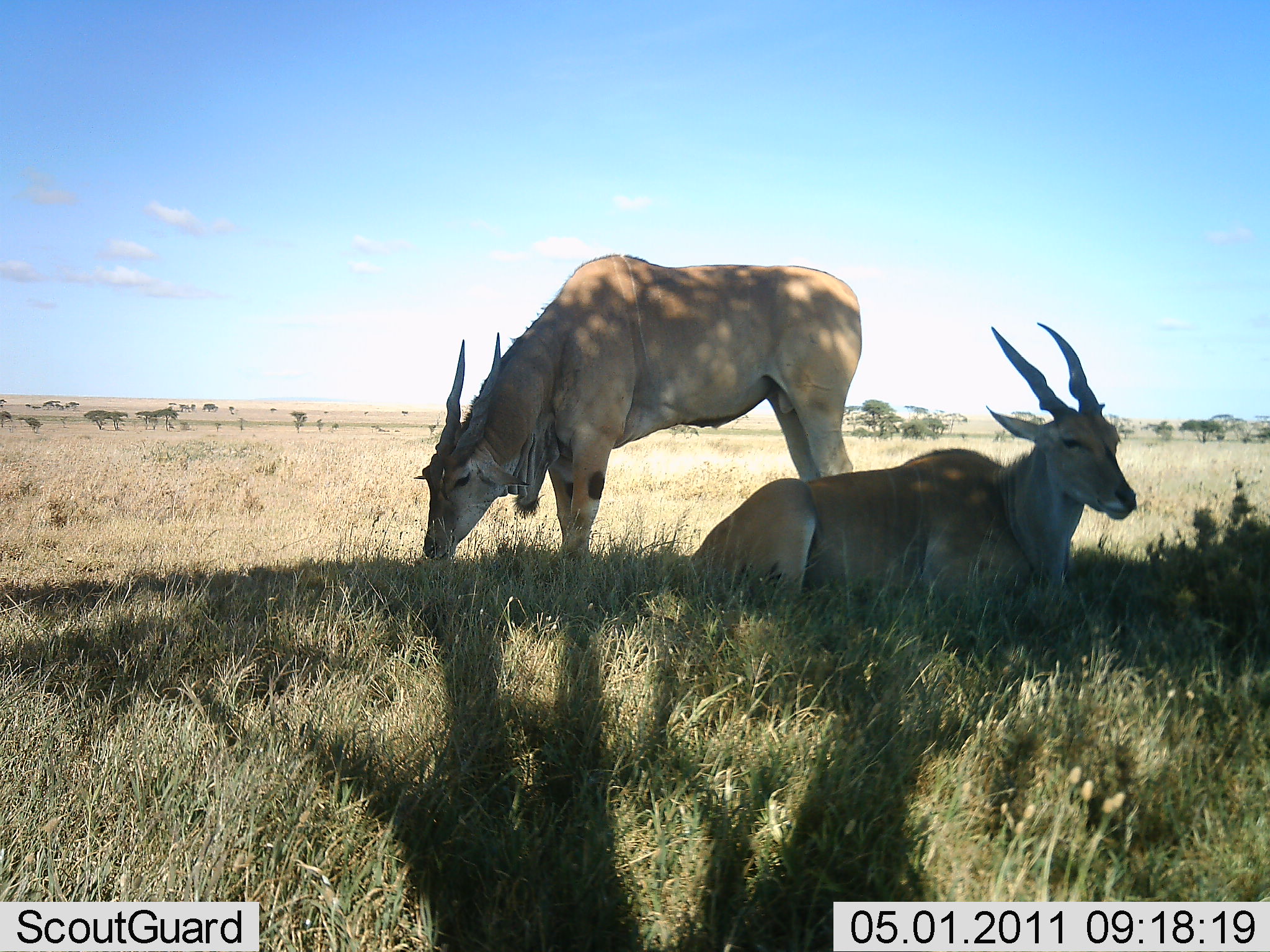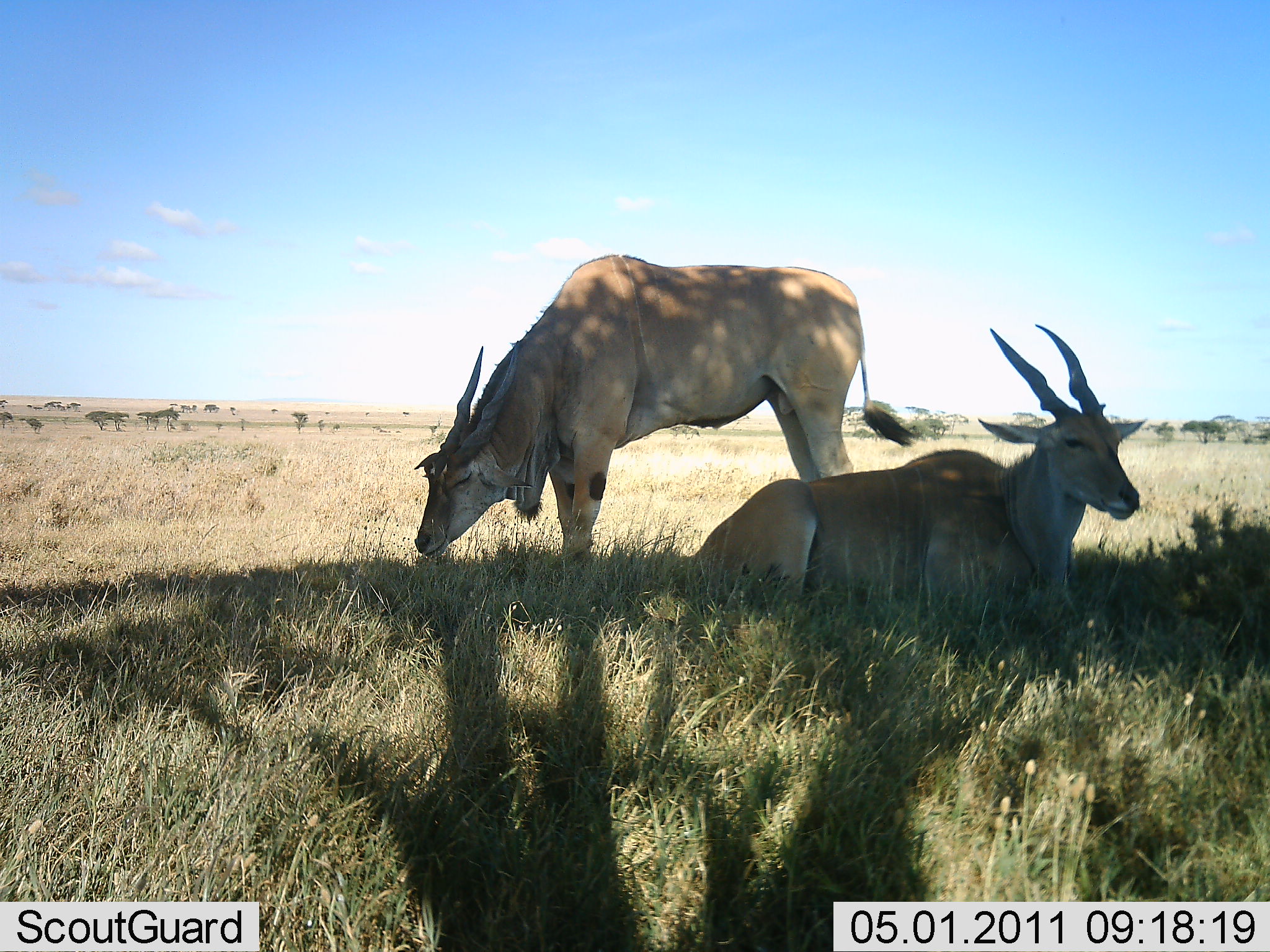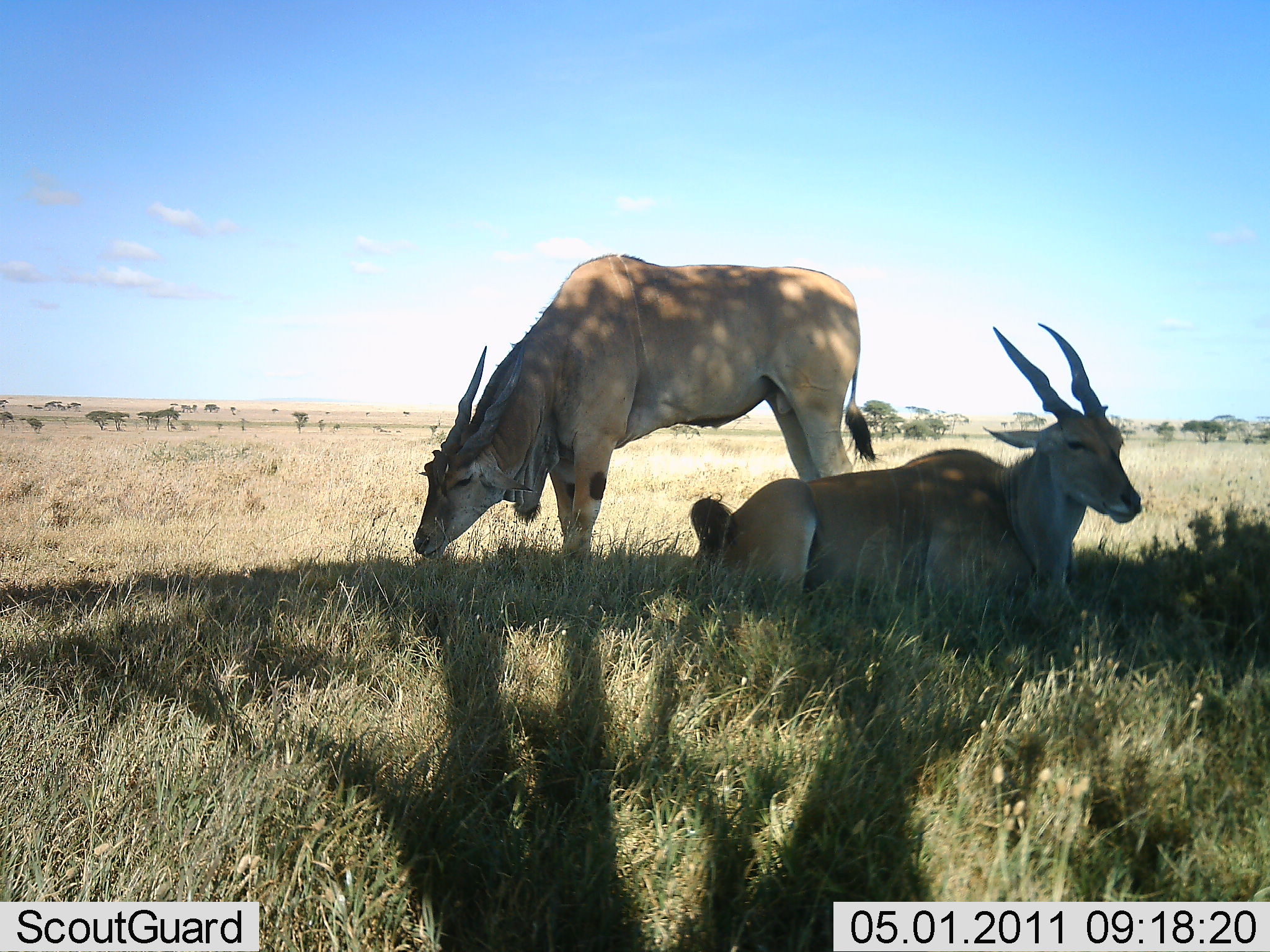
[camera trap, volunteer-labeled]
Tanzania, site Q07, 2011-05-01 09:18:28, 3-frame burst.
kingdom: Animalia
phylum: Chordata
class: Mammalia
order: Artiodactyla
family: Bovidae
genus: Tragelaphus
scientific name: Tragelaphus oryx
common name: eland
Eland (Tragelaphus oryx), count 2. Behavior (volunteer vote fractions): standing 33%, resting 100%, moving 0%, interacting 0%. Young present (vote fraction): 0%. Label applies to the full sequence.